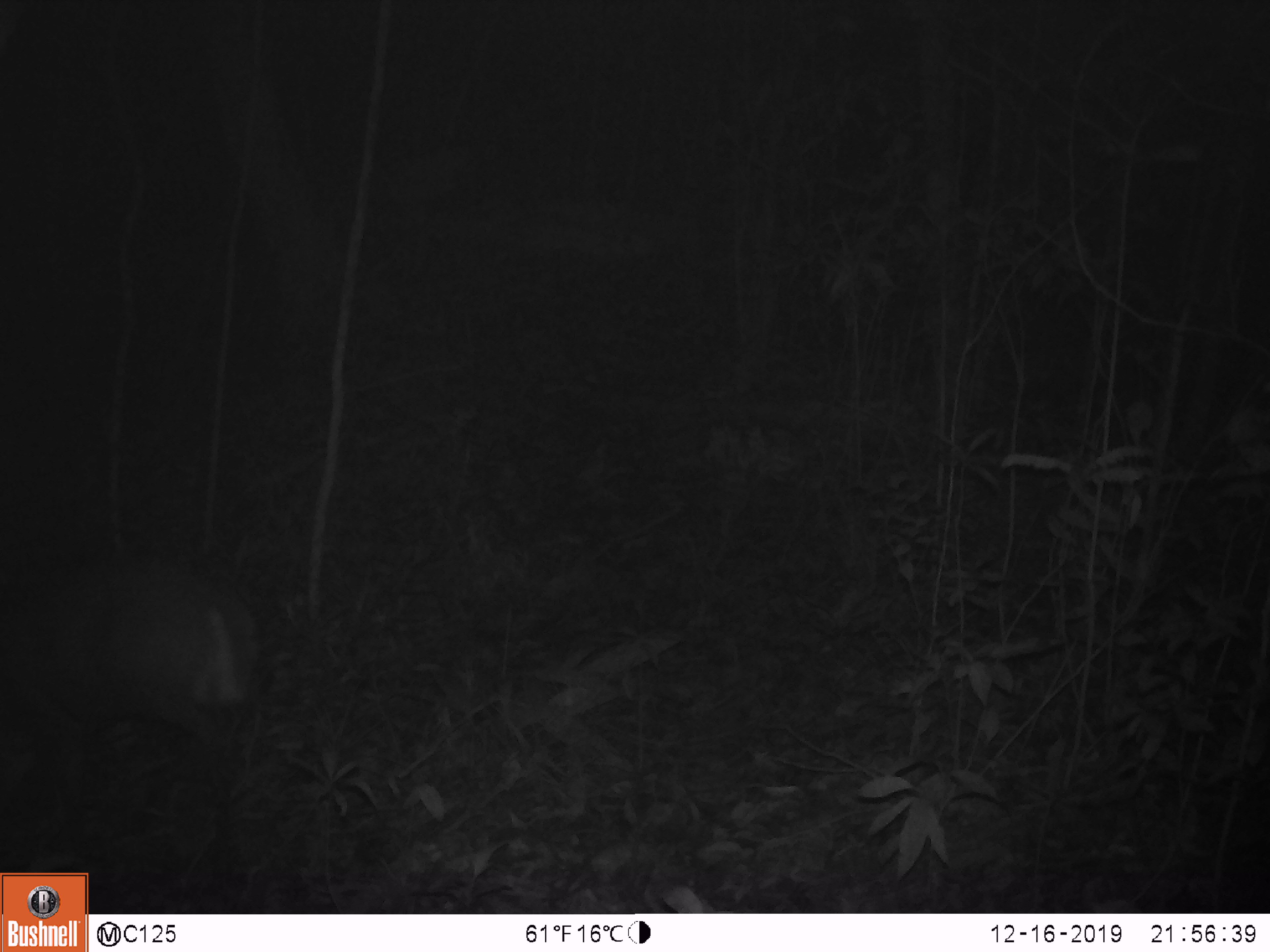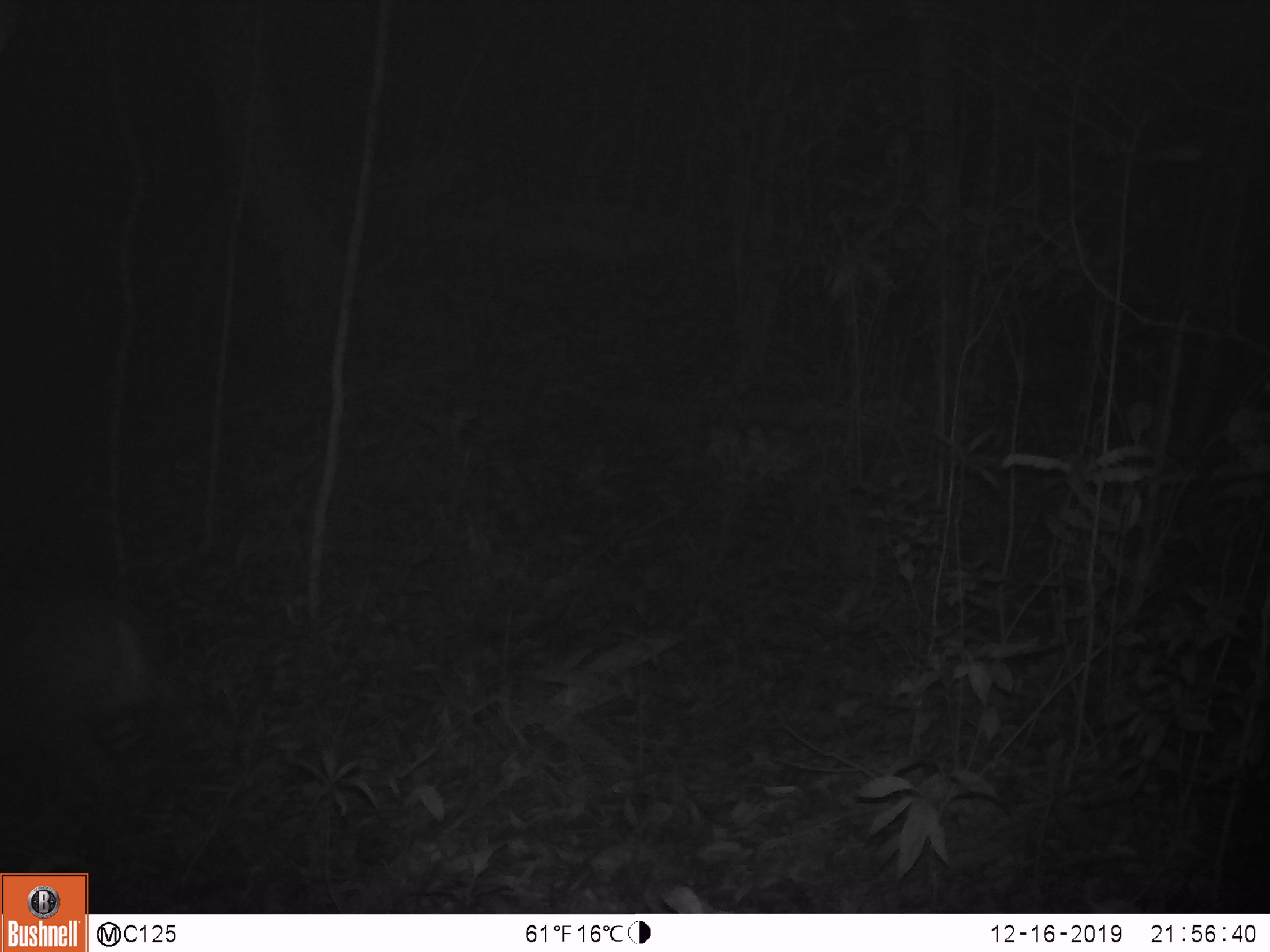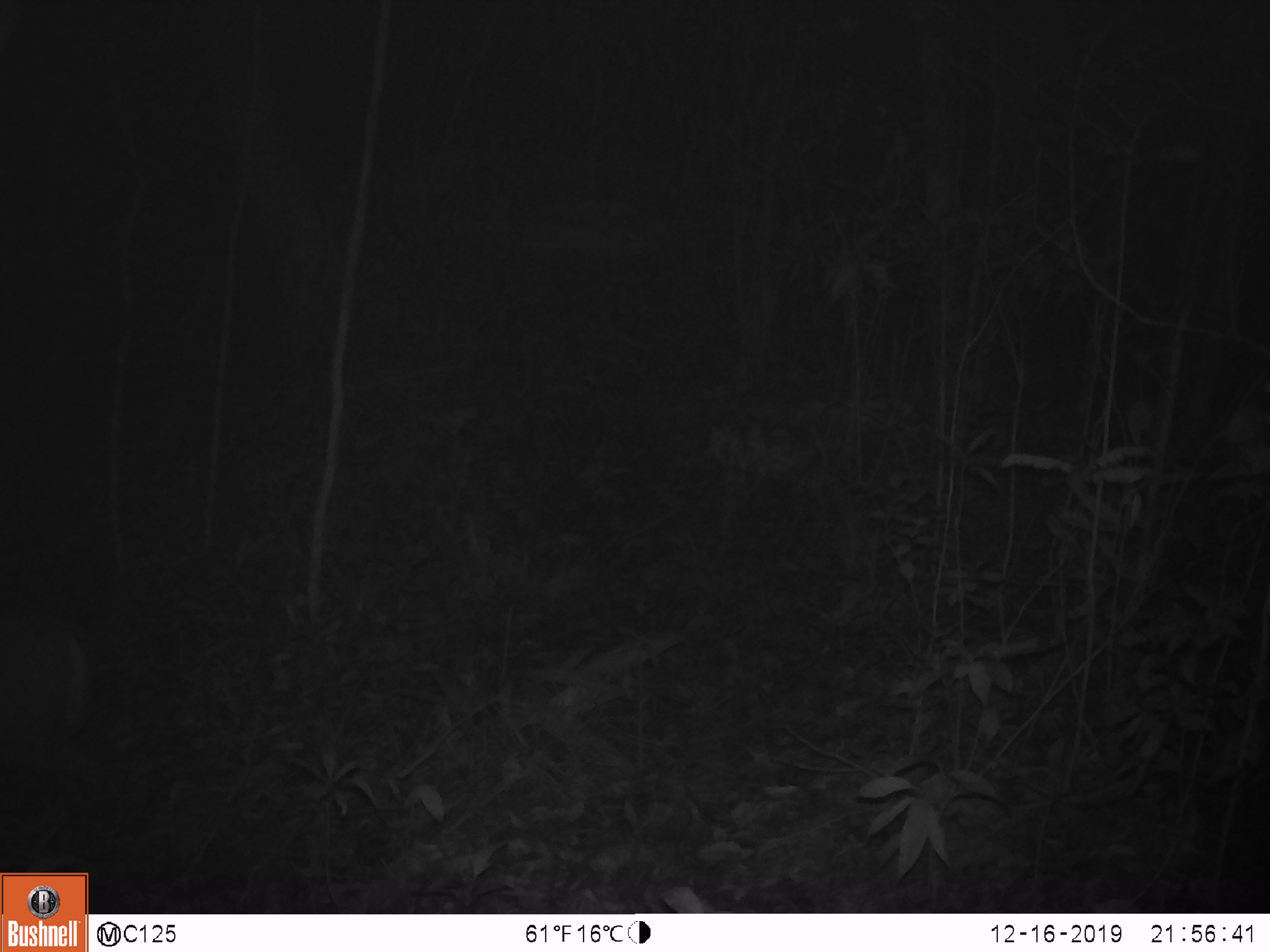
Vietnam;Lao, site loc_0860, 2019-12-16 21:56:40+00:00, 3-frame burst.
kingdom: Animalia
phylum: Chordata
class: Mammalia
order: Artiodactyla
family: Cervidae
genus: Muntiacus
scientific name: Muntiacus rooseveltorum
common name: roosevelt's muntjac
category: roosevelts muntjac group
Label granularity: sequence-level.